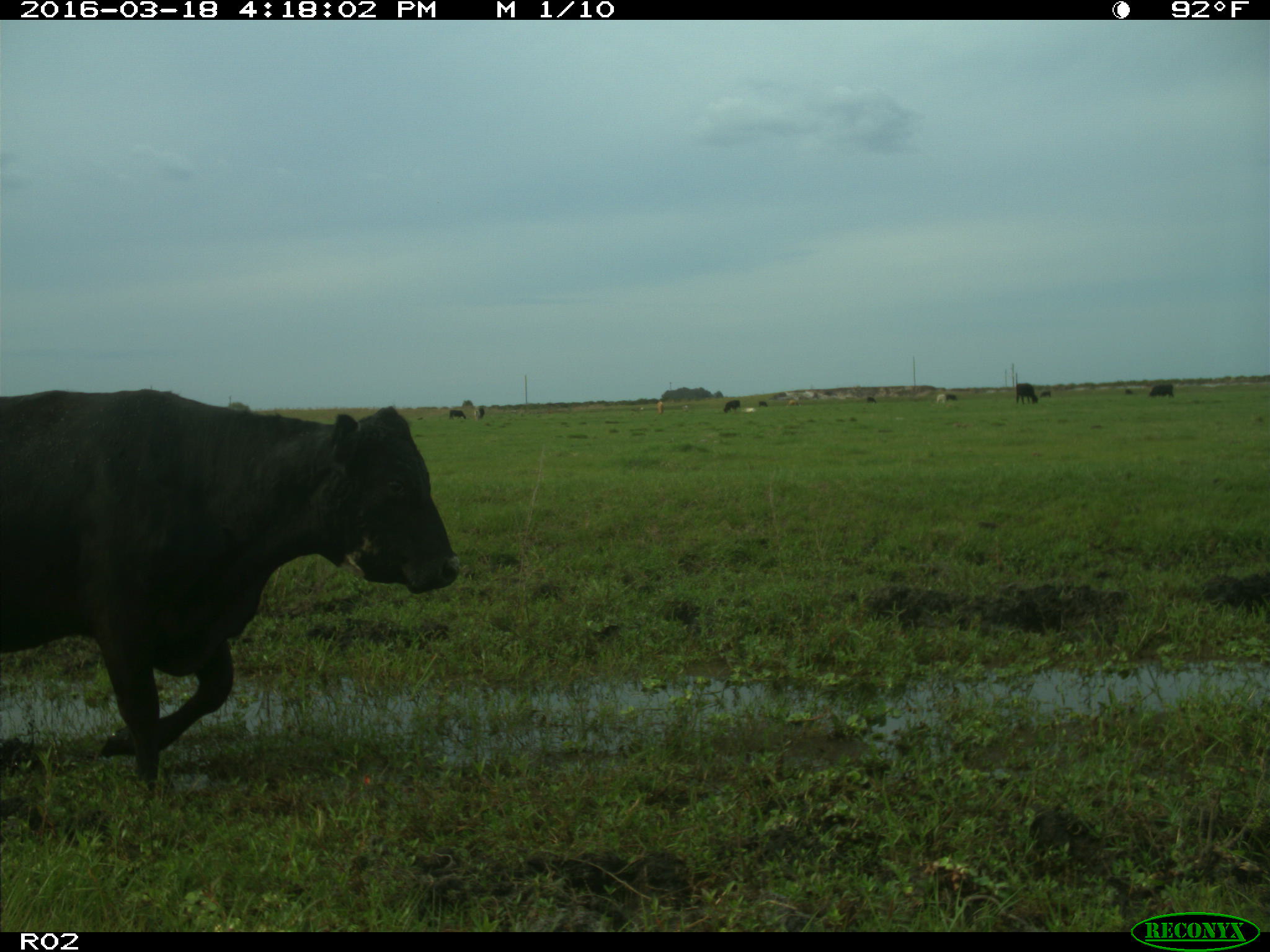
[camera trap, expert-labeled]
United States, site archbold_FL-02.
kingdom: Animalia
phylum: Chordata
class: Mammalia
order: Artiodactyla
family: Bovidae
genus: Bos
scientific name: Bos taurus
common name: domestic cow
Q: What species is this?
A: Bos taurus (domestic cow).